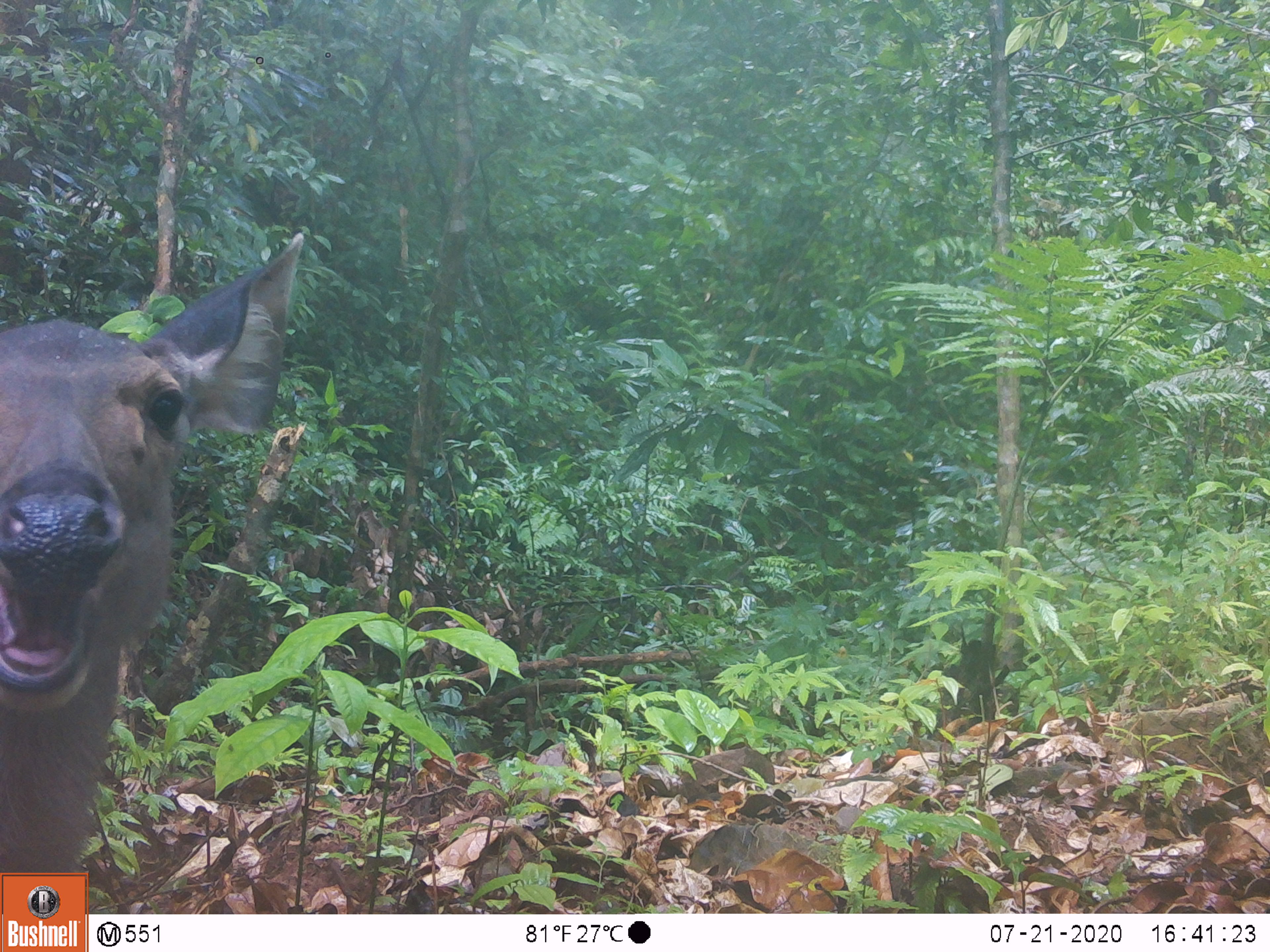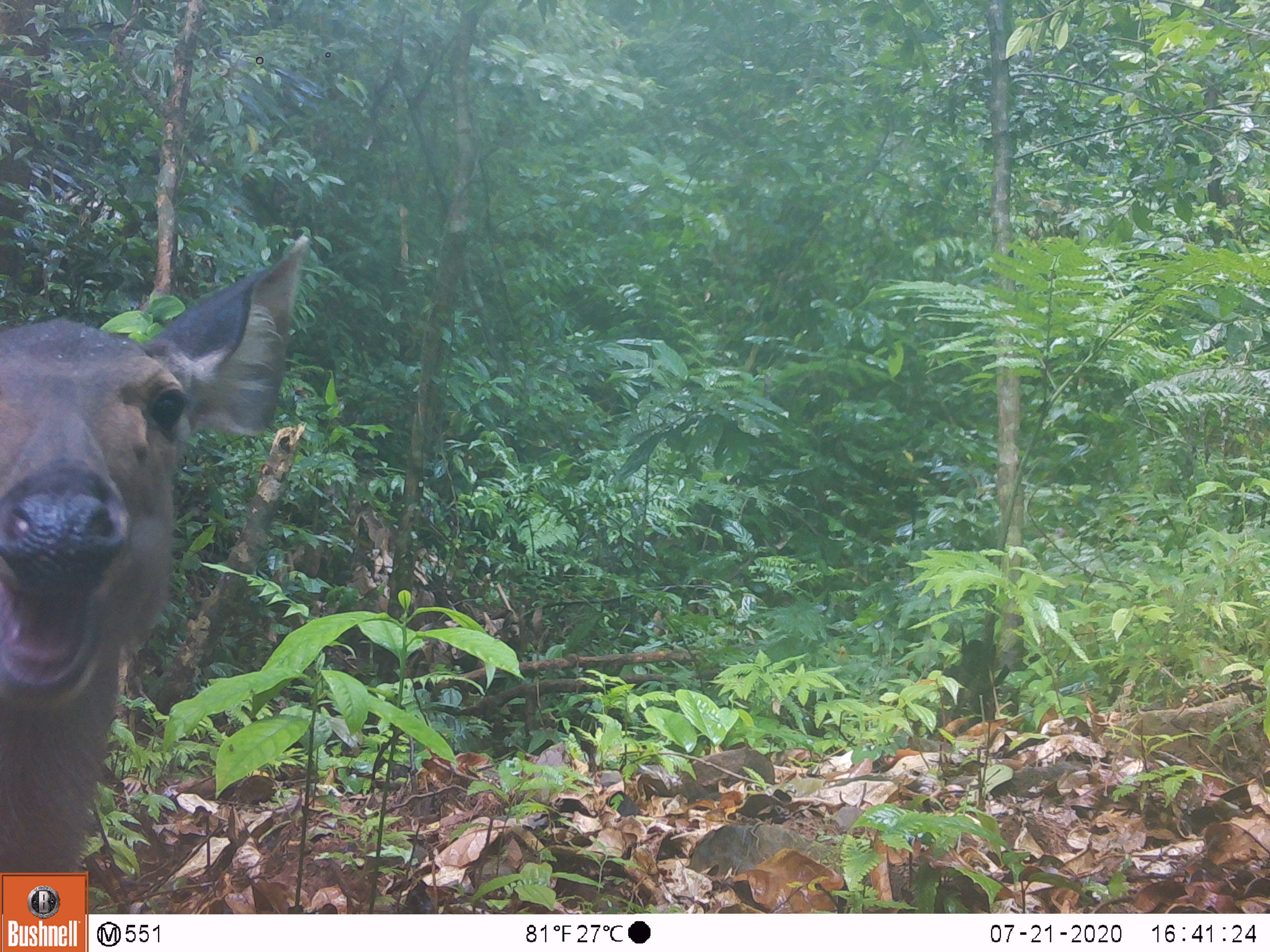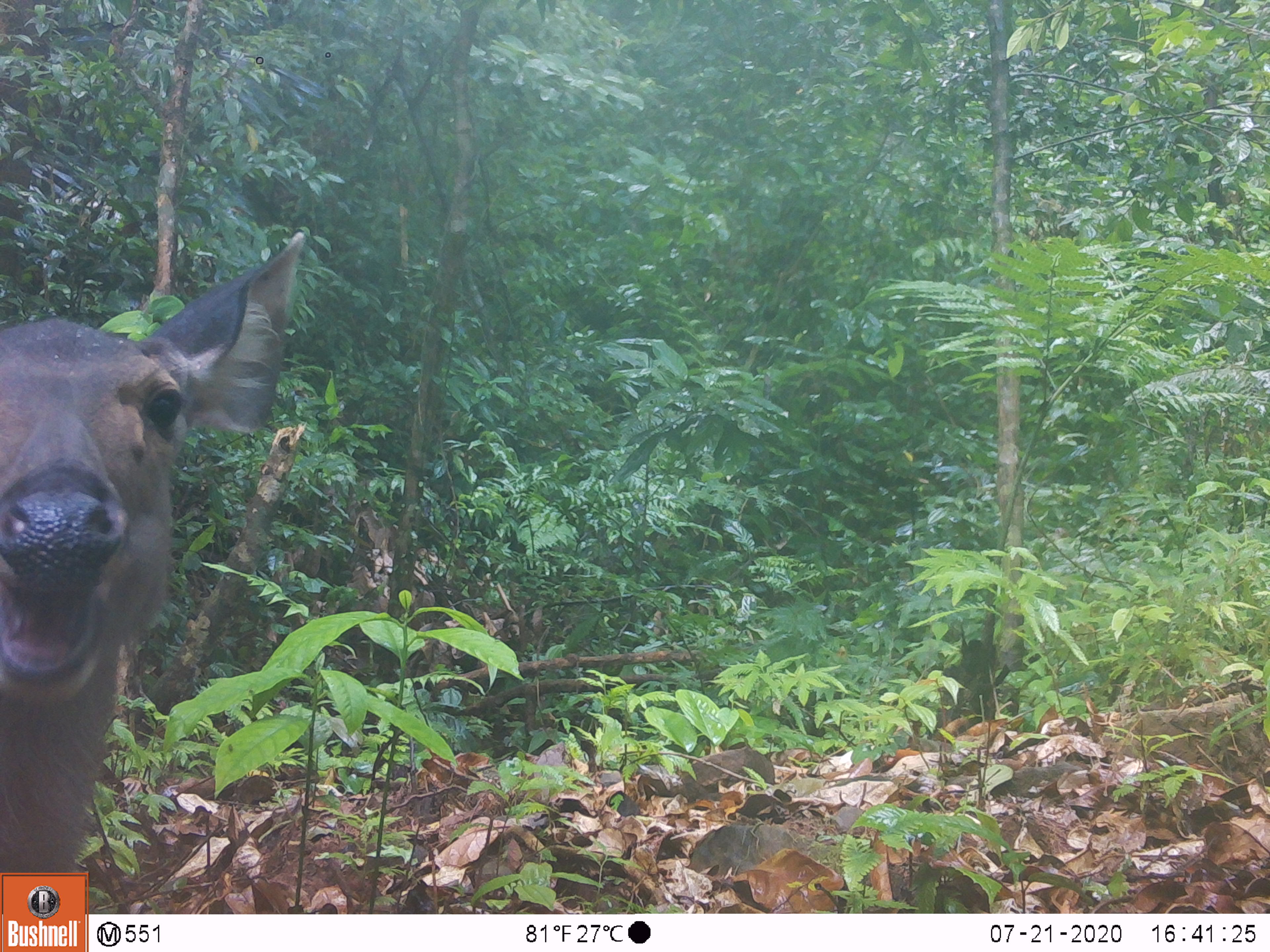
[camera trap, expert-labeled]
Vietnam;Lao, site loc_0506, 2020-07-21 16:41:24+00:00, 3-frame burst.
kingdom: Animalia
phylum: Chordata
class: Mammalia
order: Artiodactyla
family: Cervidae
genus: Rusa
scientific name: Rusa unicolor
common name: sambar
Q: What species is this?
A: Sambar (Rusa unicolor).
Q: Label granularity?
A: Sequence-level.